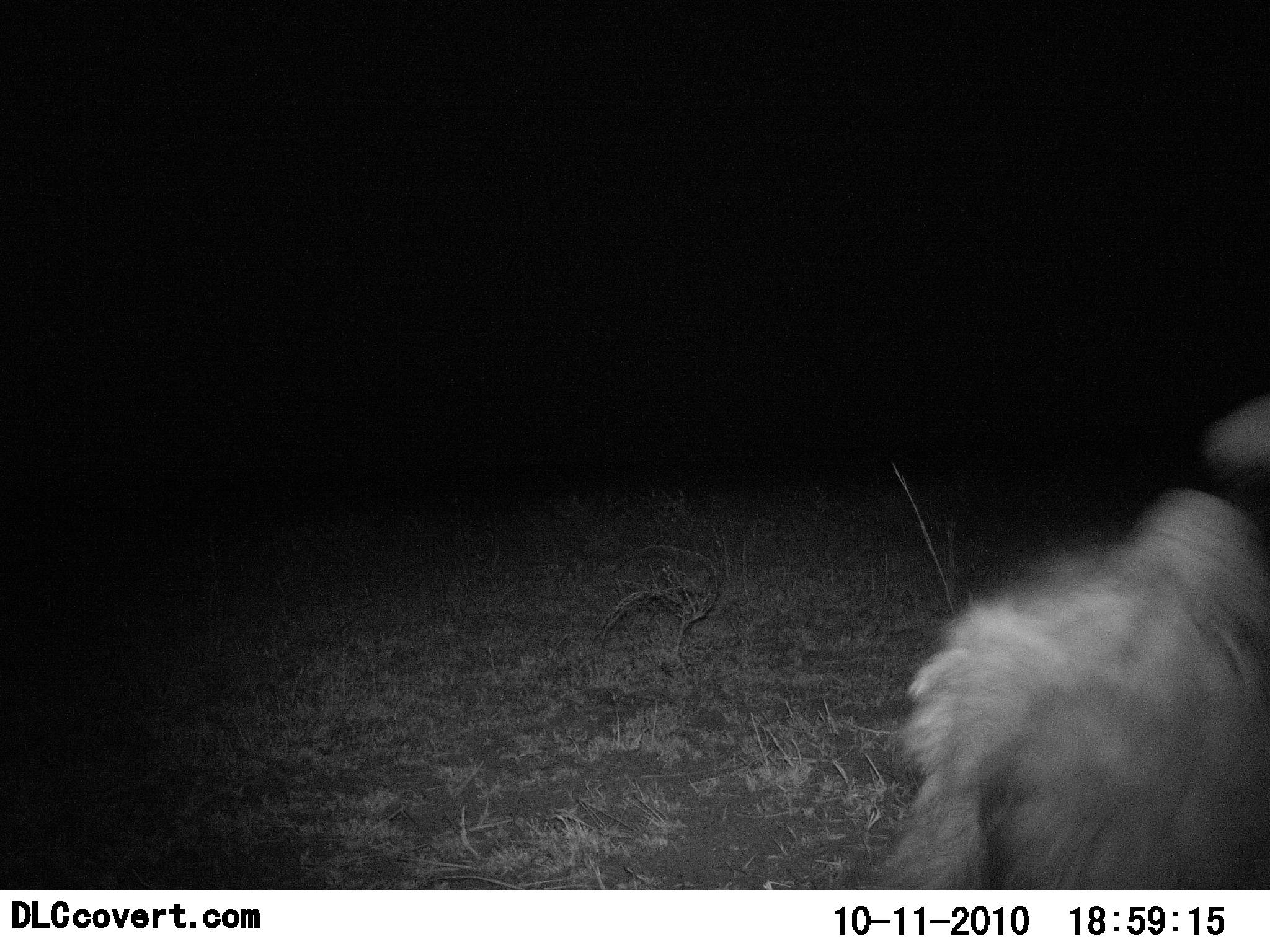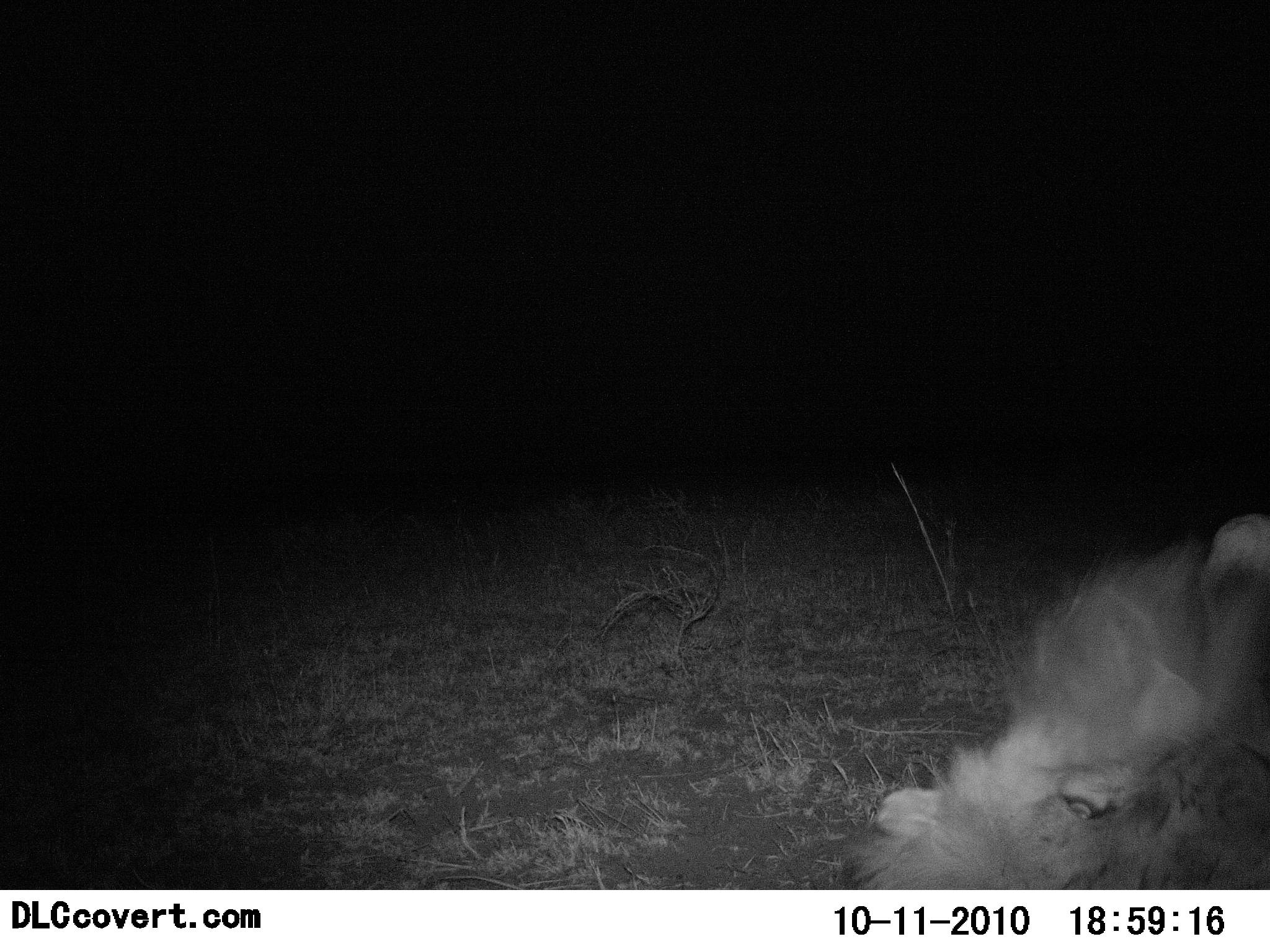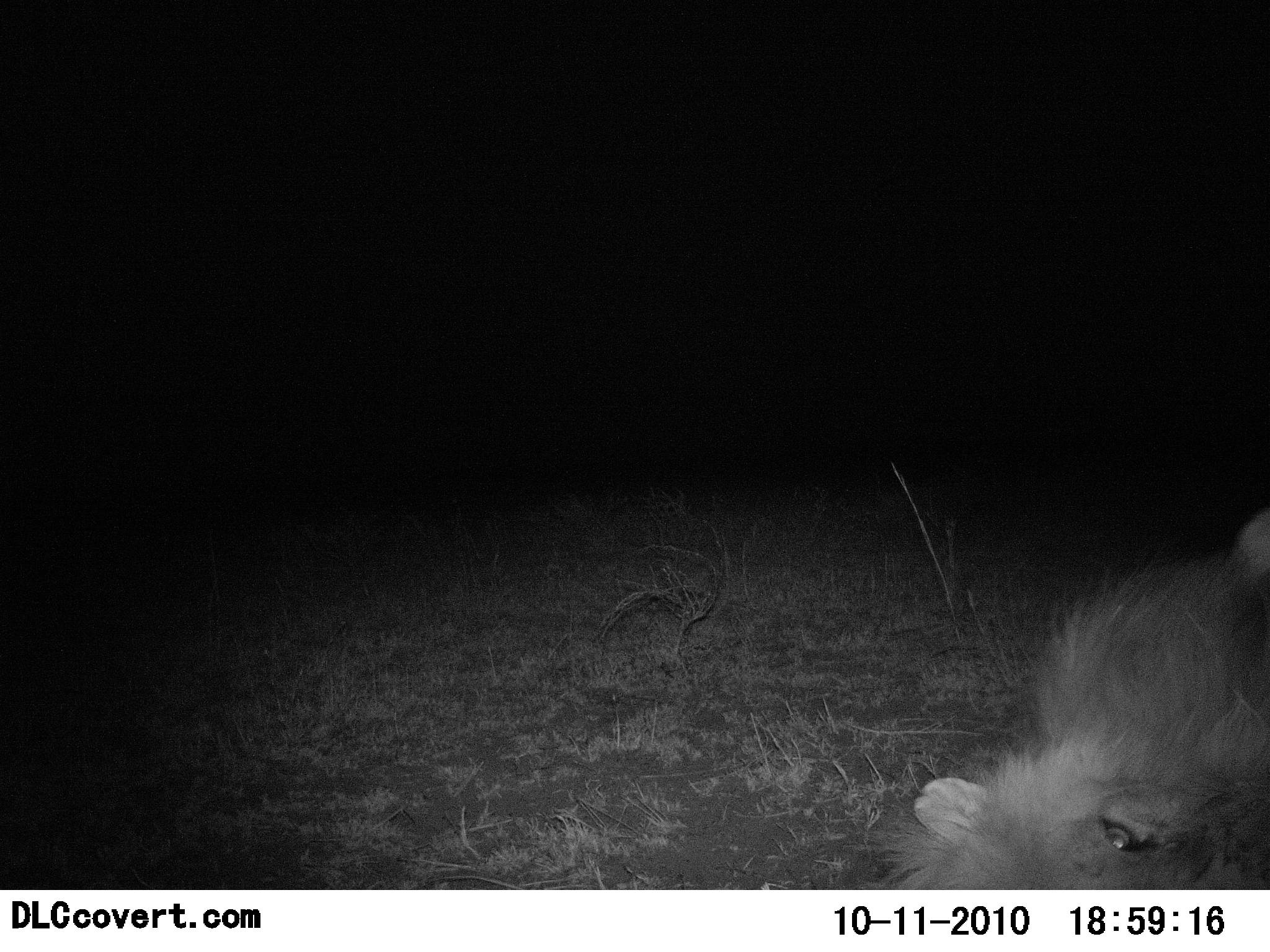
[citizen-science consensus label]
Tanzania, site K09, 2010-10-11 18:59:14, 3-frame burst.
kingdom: Animalia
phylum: Chordata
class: Mammalia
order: Carnivora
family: Felidae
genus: Panthera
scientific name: Panthera leo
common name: lion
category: lionmale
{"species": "lionmale (lion) (Panthera leo)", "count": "1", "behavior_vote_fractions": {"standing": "0%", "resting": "67%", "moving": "50%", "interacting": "17%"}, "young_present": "0%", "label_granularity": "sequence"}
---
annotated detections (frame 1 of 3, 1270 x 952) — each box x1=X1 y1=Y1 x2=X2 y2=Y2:
animal: x1=878 y1=395 x2=1270 y2=890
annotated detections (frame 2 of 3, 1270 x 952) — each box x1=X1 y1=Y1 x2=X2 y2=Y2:
animal: x1=855 y1=512 x2=1270 y2=890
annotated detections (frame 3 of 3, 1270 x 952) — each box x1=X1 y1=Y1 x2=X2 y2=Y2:
animal: x1=866 y1=508 x2=1270 y2=890